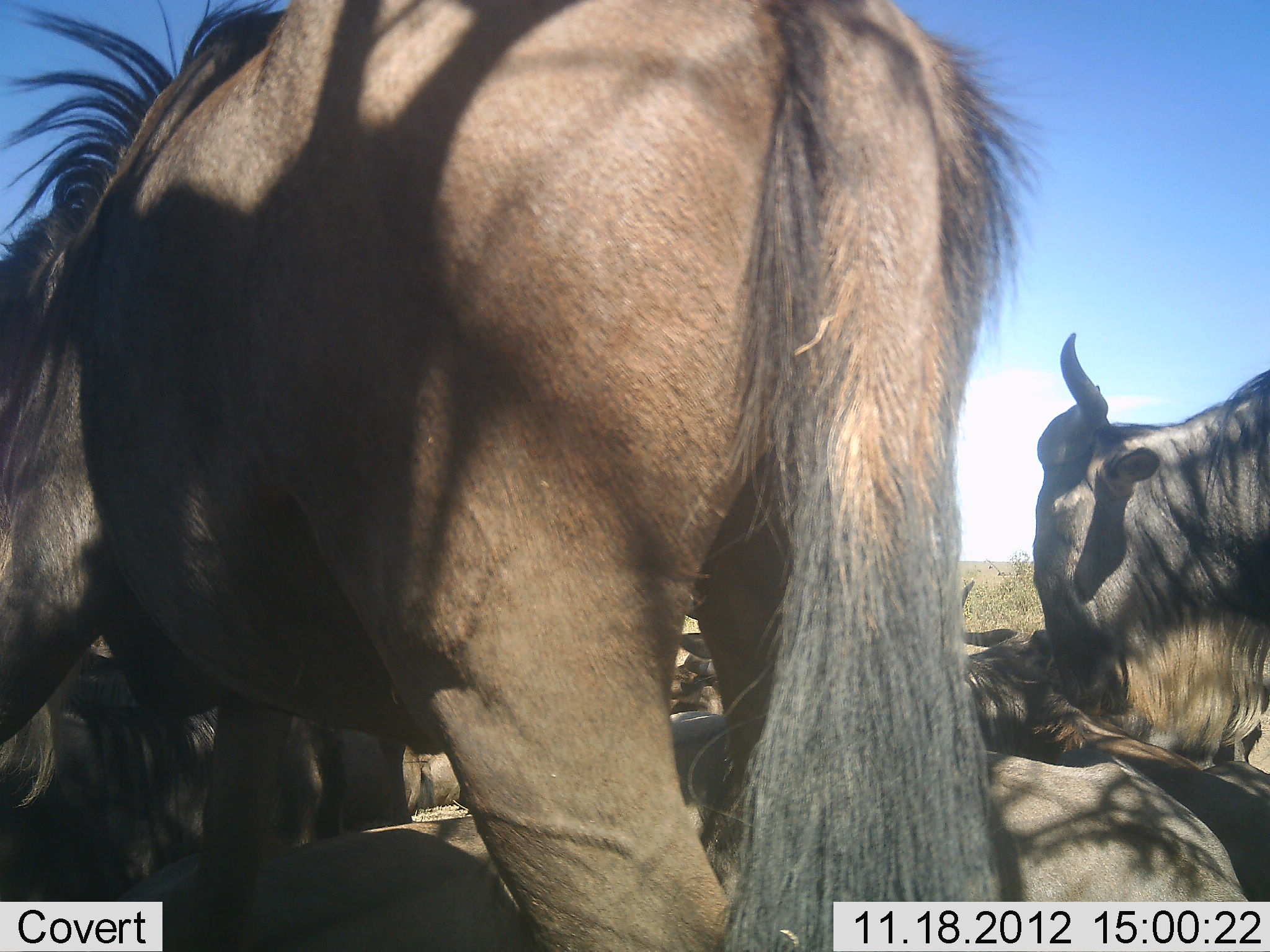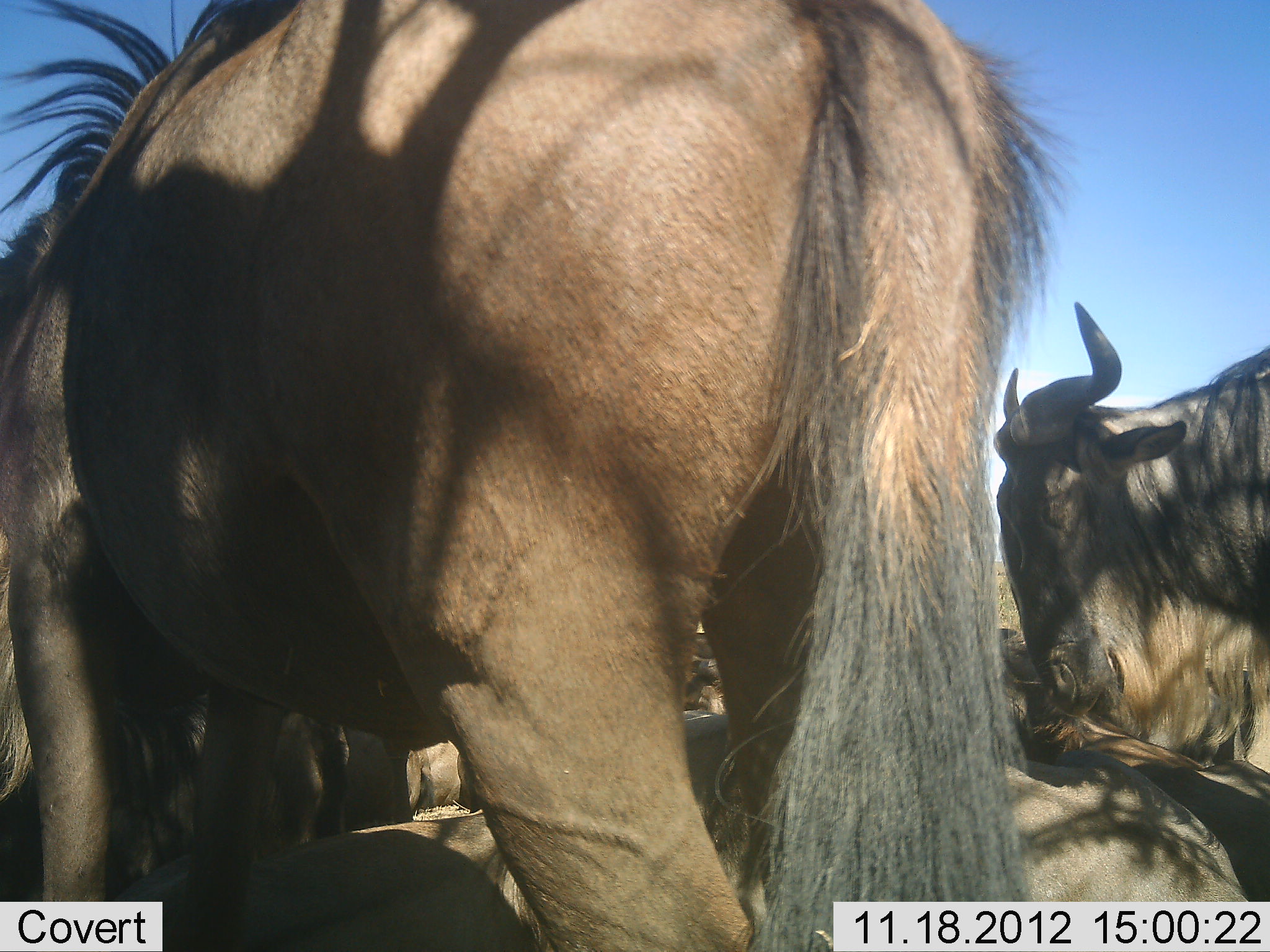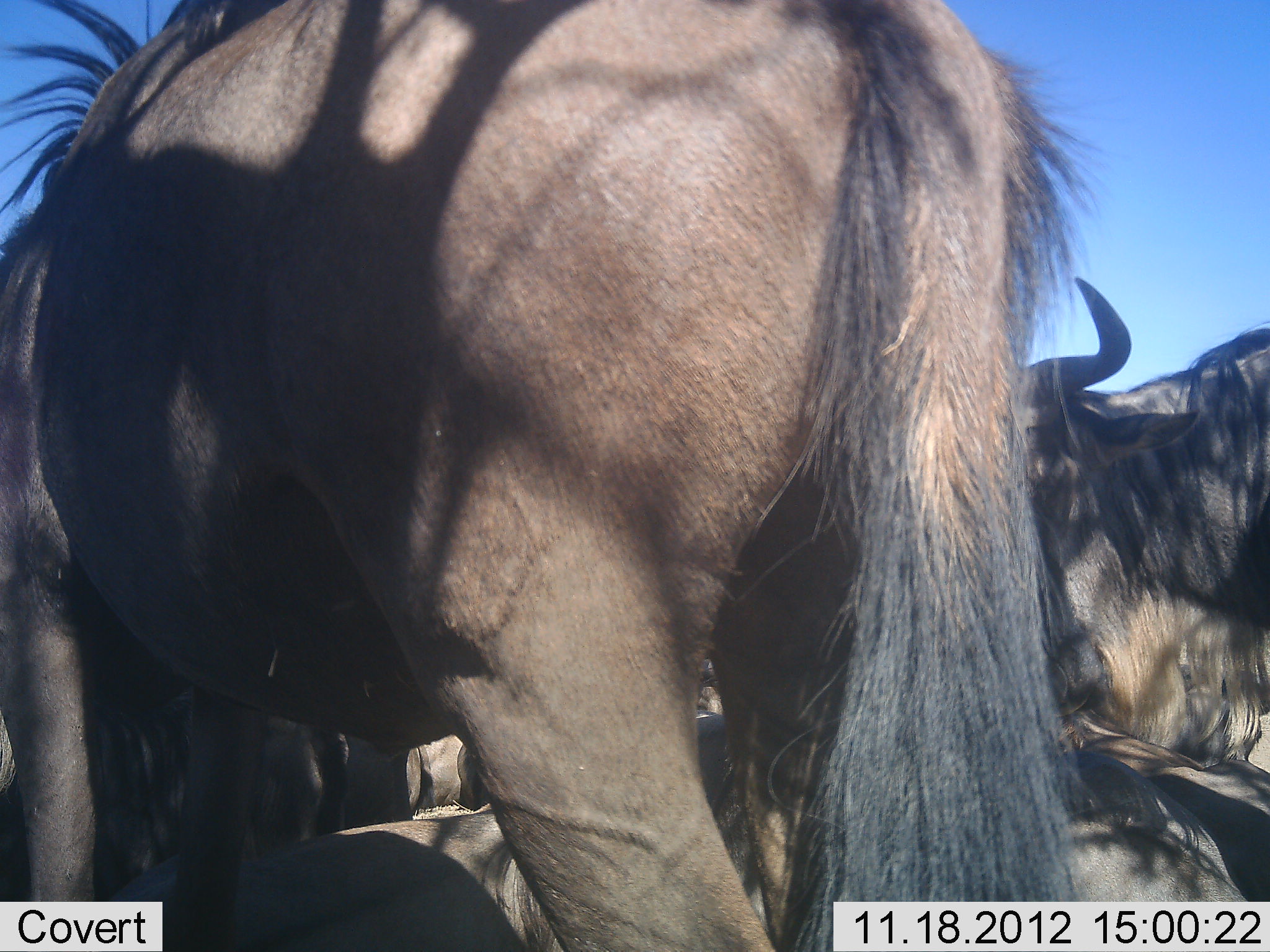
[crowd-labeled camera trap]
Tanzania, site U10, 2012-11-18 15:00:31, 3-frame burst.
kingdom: Animalia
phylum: Chordata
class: Mammalia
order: Artiodactyla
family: Bovidae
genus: Connochaetes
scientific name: Connochaetes taurinus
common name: blue wildebeest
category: wildebeest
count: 7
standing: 80%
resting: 90%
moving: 20%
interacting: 30%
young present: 0%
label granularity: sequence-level